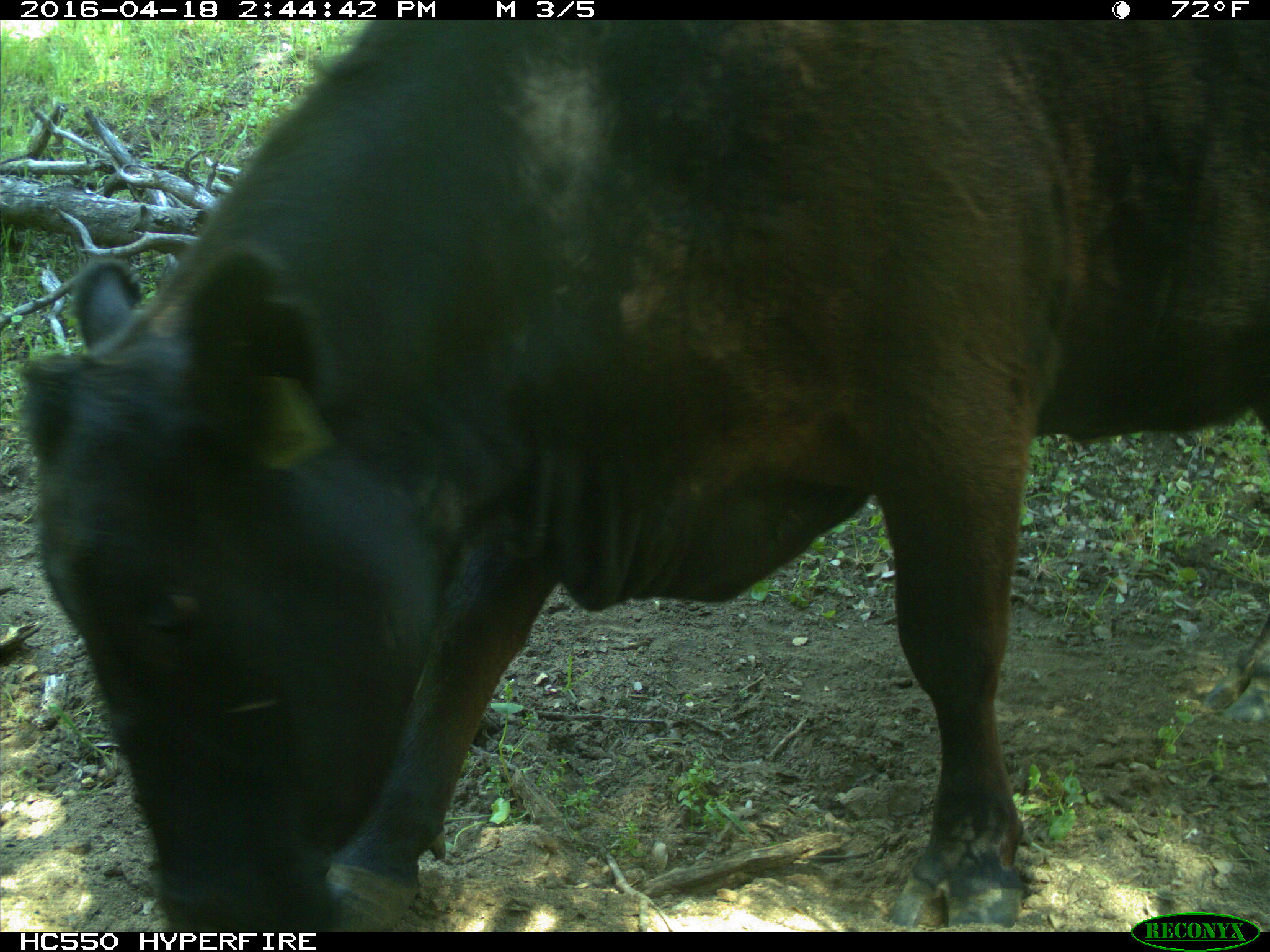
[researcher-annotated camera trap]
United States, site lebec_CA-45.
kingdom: Animalia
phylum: Chordata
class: Mammalia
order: Artiodactyla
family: Bovidae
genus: Bos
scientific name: Bos taurus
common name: domestic cow